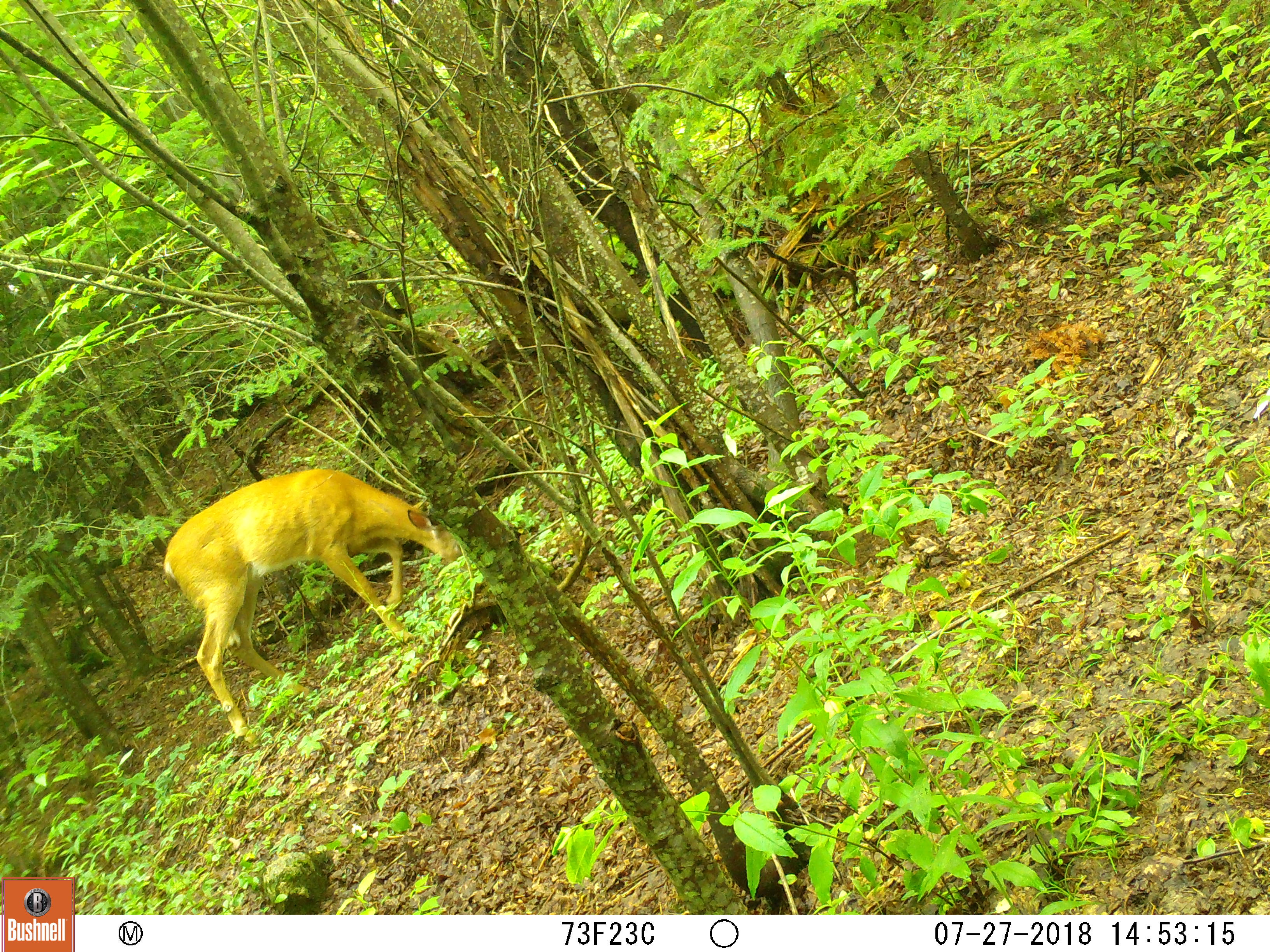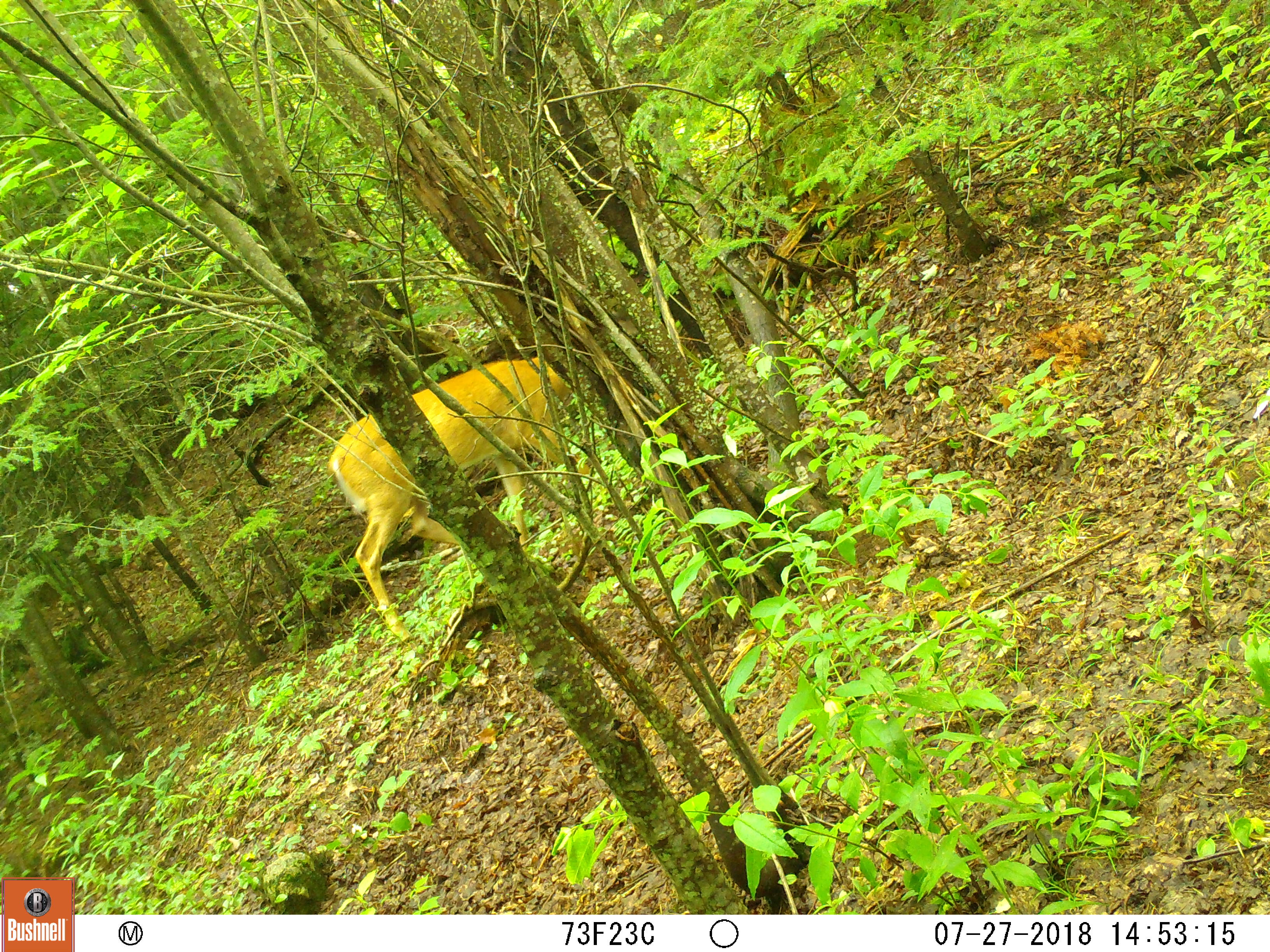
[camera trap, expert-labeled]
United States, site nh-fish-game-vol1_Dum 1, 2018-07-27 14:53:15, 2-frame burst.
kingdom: Animalia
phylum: Chordata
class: Mammalia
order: Artiodactyla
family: Cervidae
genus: Odocoileus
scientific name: Odocoileus virginianus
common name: white-tailed deer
White-tailed deer (Odocoileus virginianus).